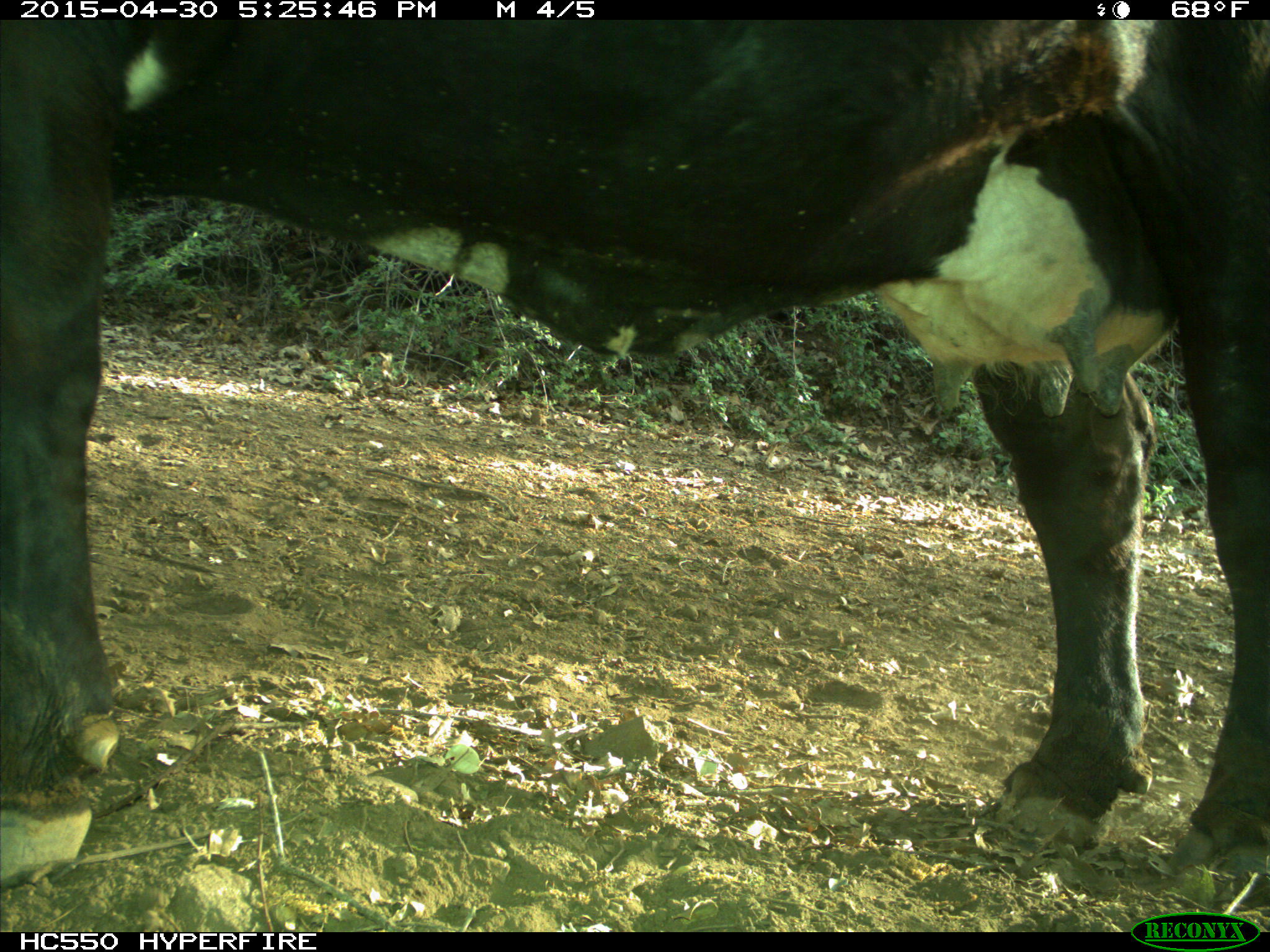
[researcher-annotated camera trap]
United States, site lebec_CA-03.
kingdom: Animalia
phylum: Chordata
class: Mammalia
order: Artiodactyla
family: Bovidae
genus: Bos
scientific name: Bos taurus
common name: domestic cow